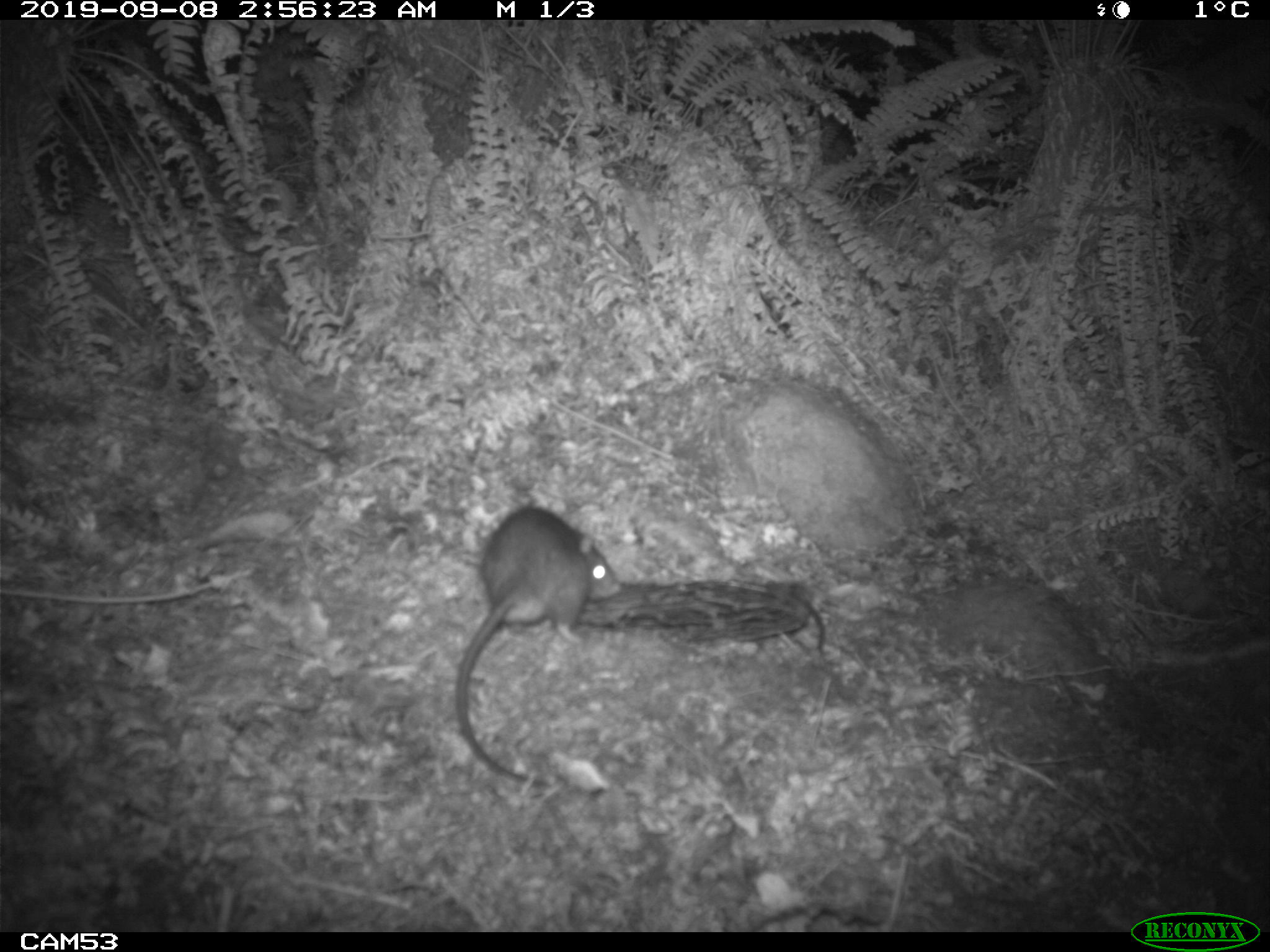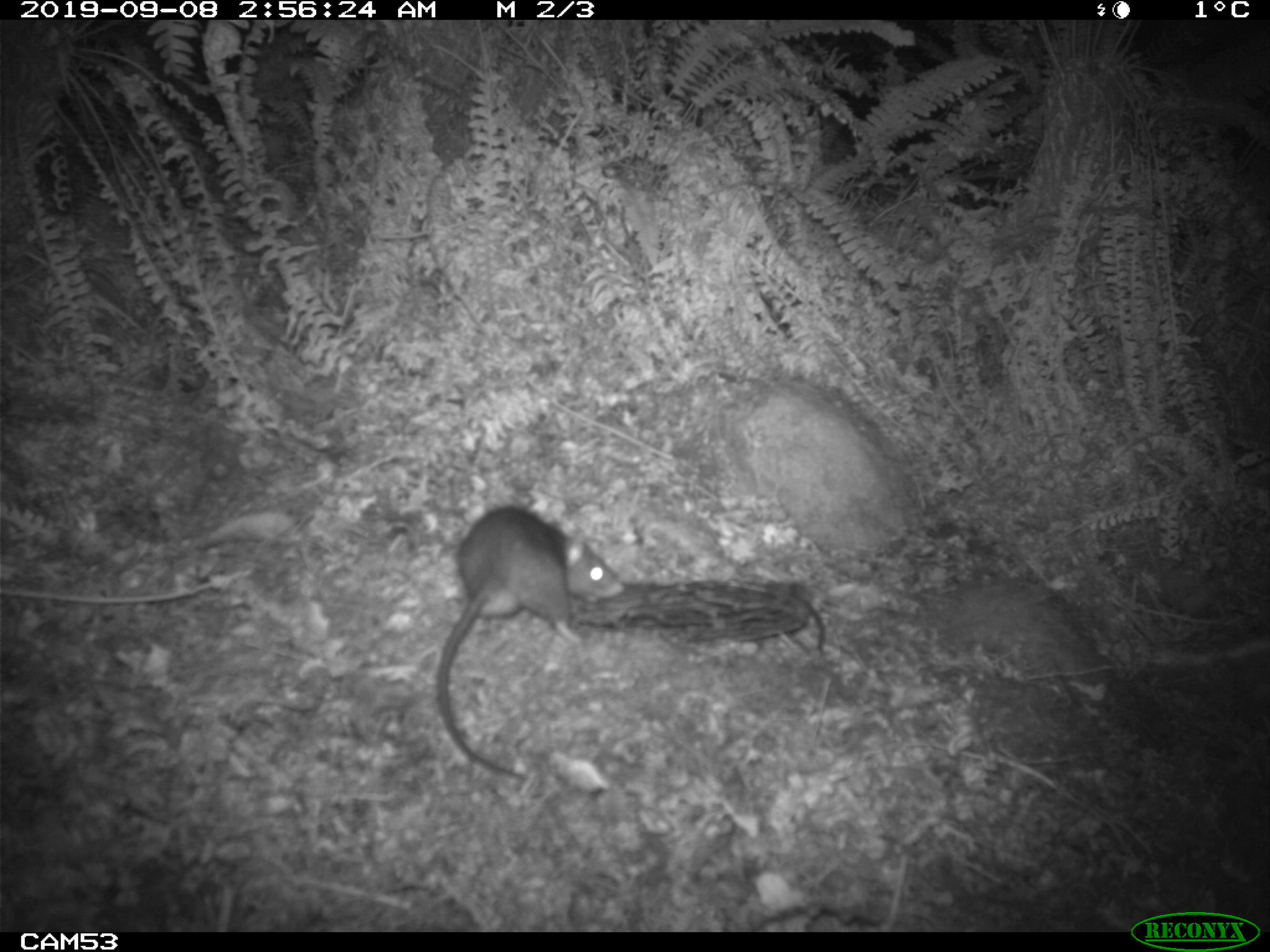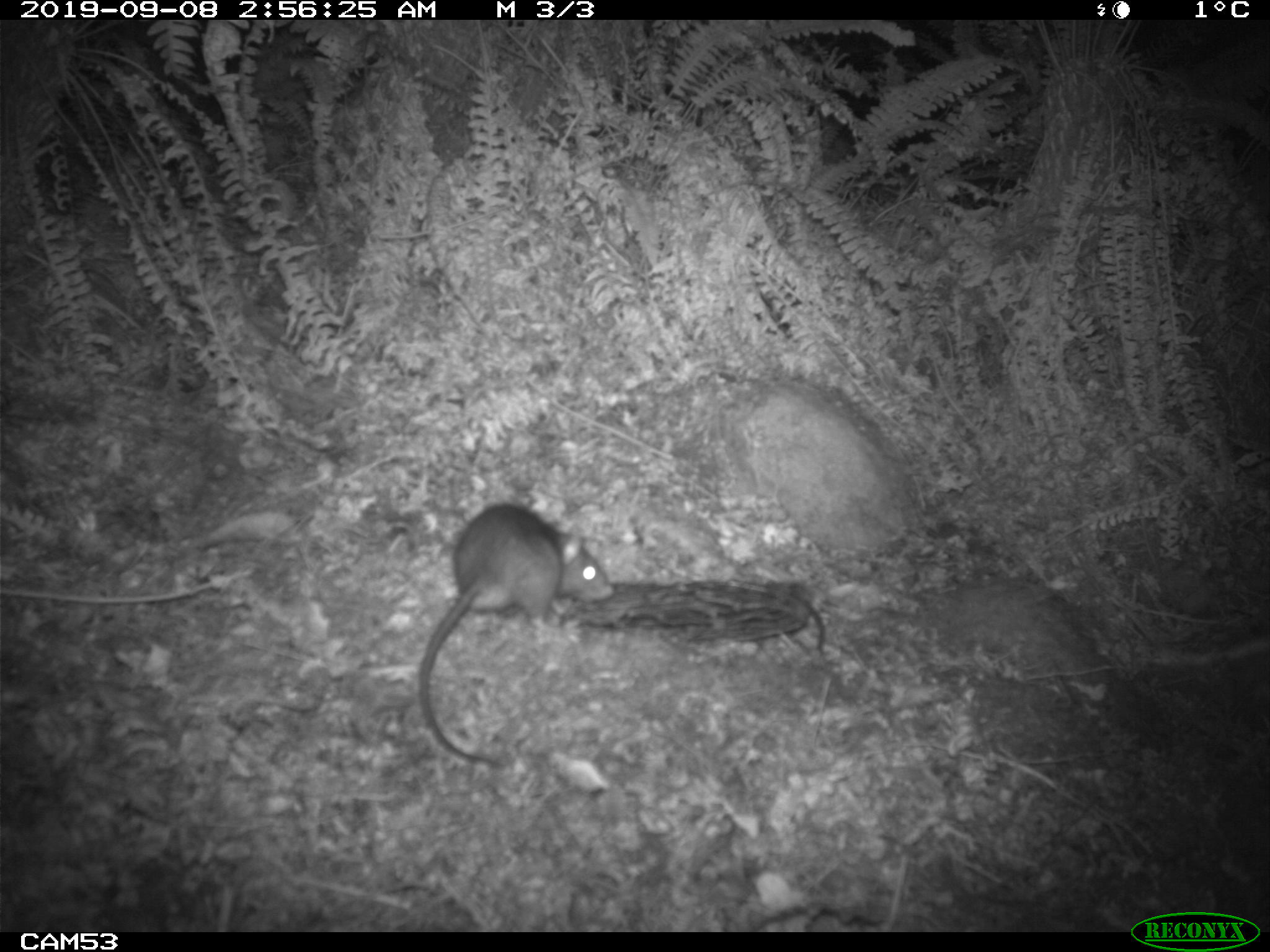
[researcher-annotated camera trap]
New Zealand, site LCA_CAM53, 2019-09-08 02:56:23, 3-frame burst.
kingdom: Animalia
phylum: Chordata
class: Mammalia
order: Rodentia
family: Muridae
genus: Rattus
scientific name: Rattus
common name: rat